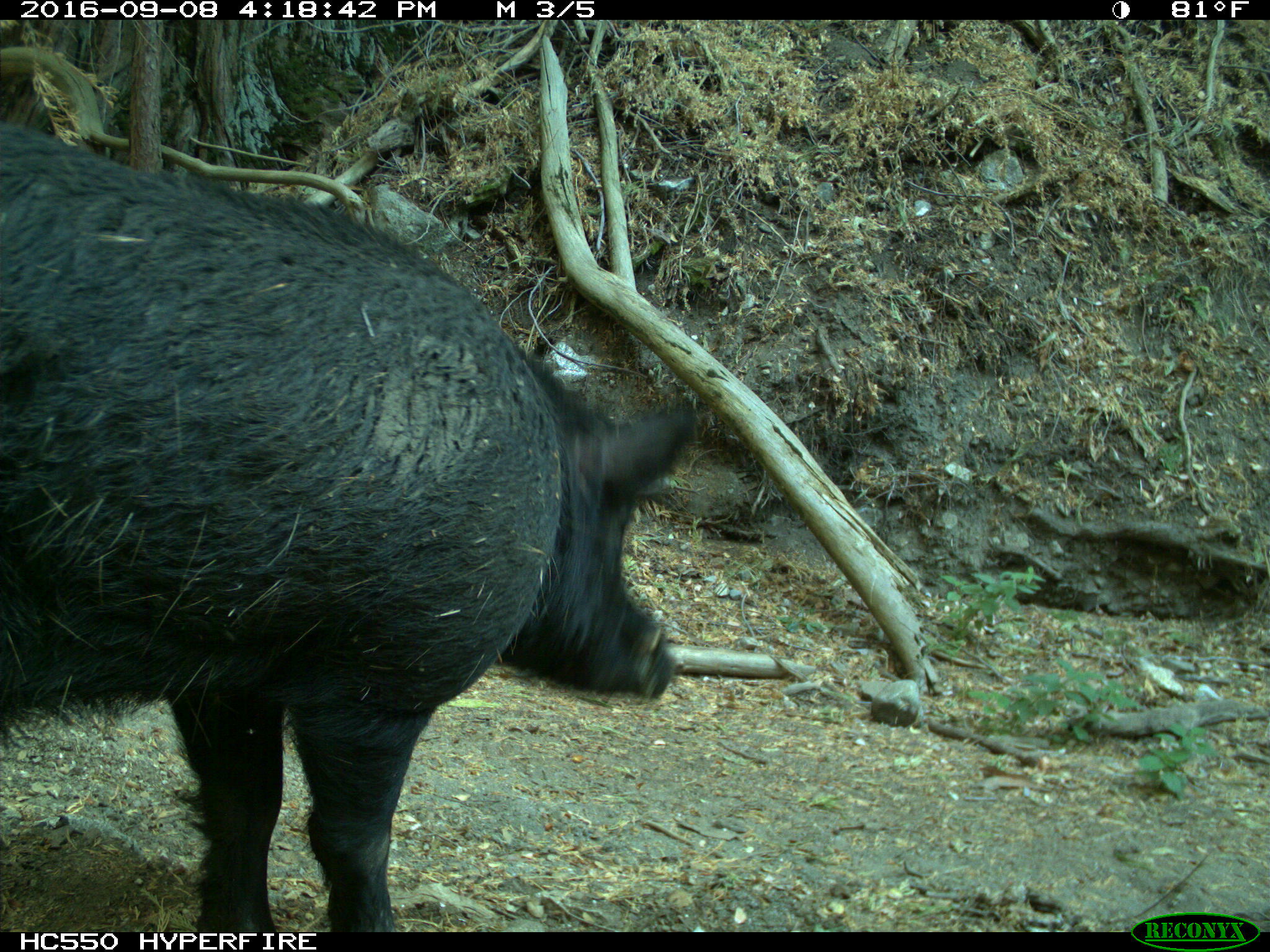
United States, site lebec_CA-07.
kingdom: Animalia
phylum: Chordata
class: Mammalia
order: Artiodactyla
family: Suidae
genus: Sus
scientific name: Sus scrofa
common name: wild boar